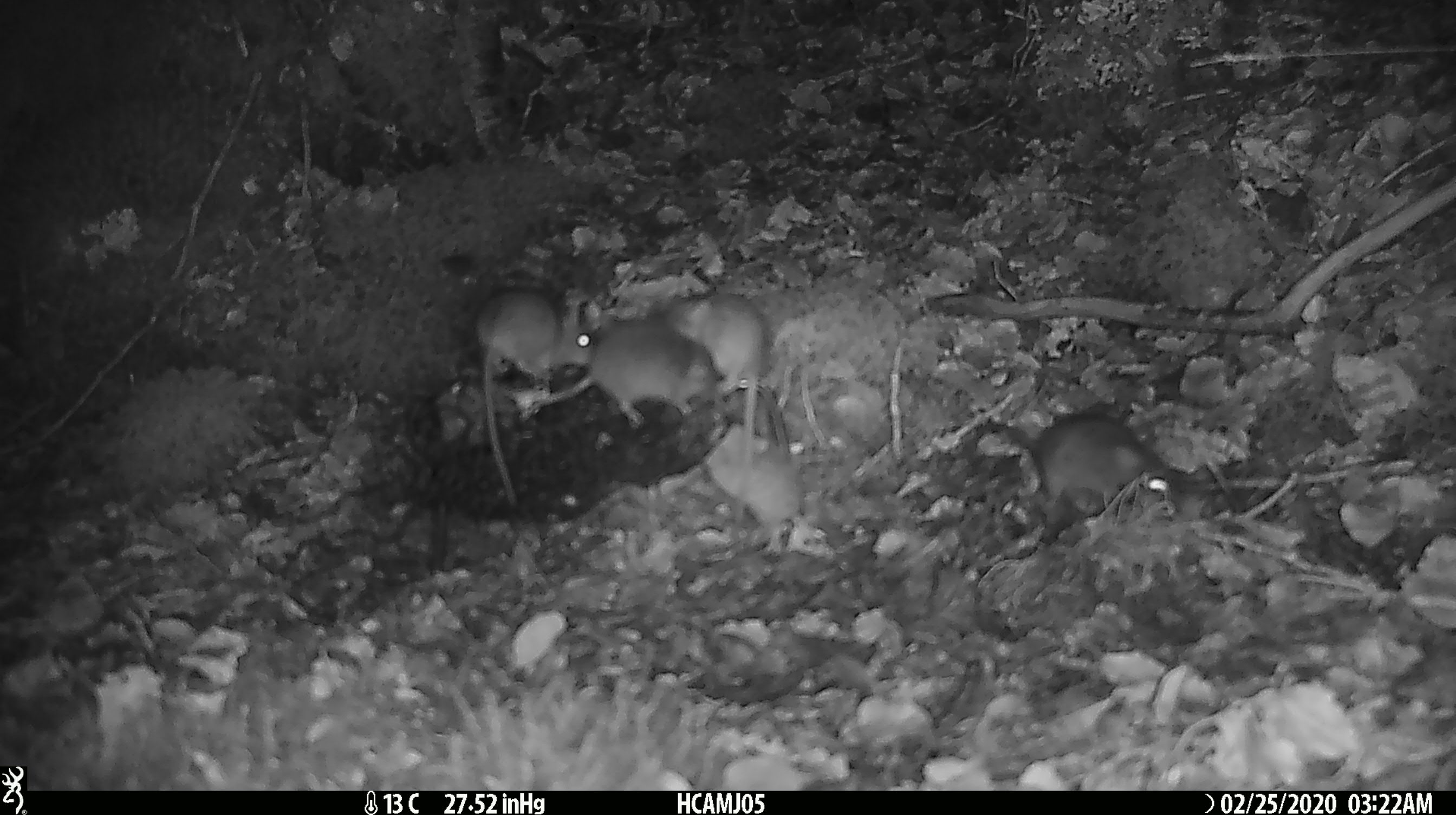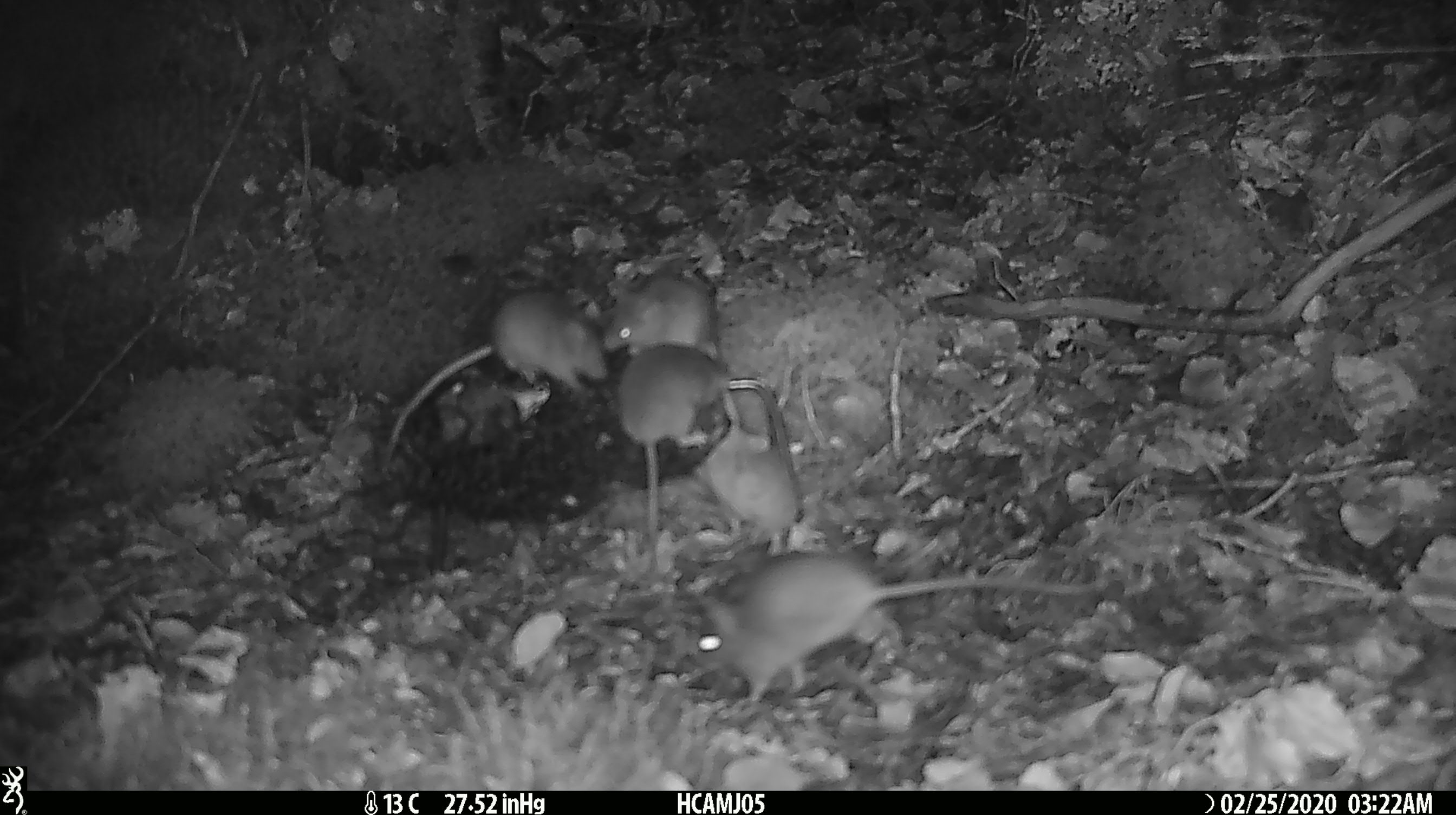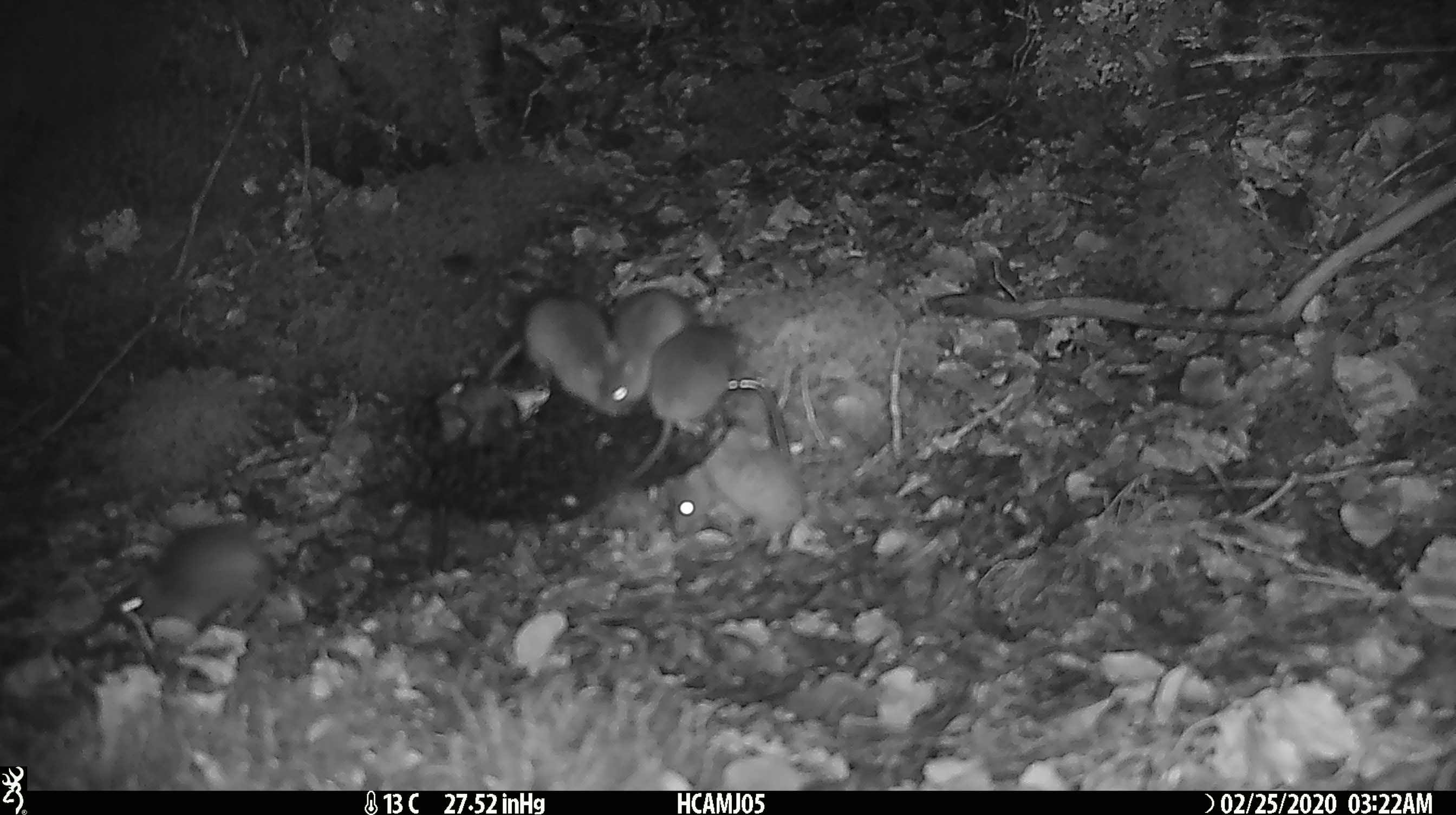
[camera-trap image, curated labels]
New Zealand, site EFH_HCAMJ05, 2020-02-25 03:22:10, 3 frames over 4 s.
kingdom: Animalia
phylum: Chordata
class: Mammalia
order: Rodentia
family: Muridae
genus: Mus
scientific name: Mus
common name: mouse